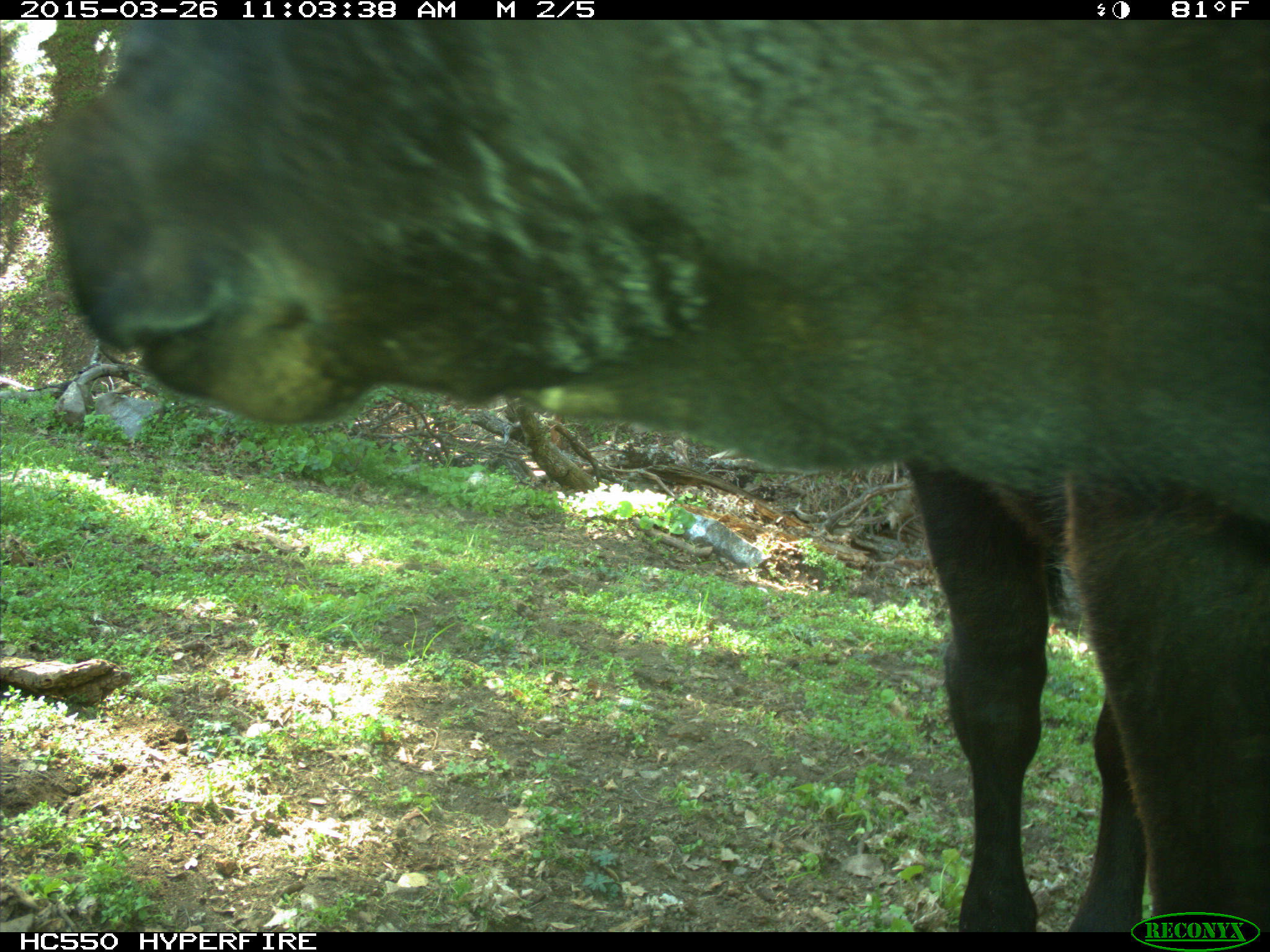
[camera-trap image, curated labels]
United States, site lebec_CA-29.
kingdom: Animalia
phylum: Chordata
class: Mammalia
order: Artiodactyla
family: Bovidae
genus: Bos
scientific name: Bos taurus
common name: domestic cow